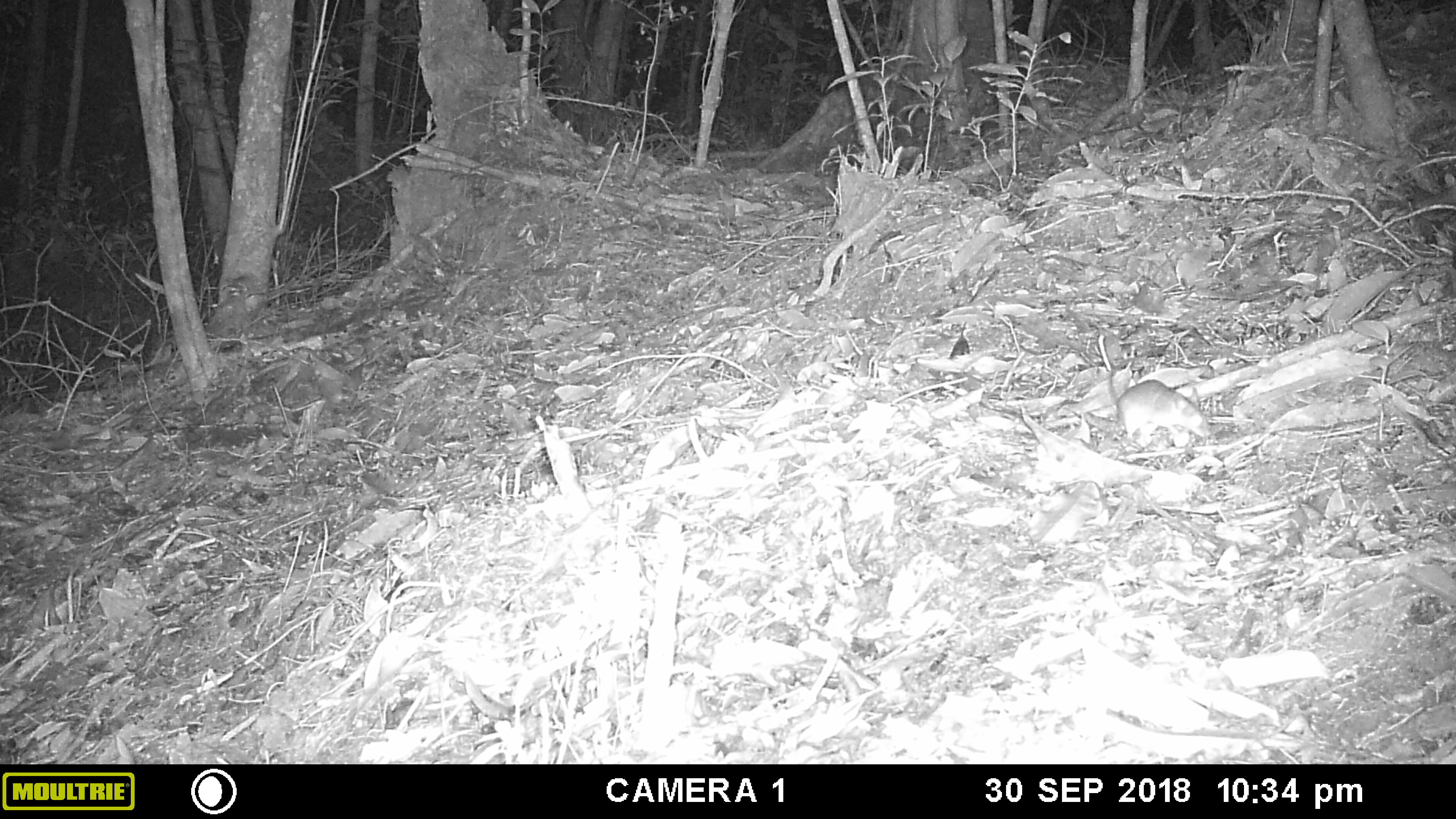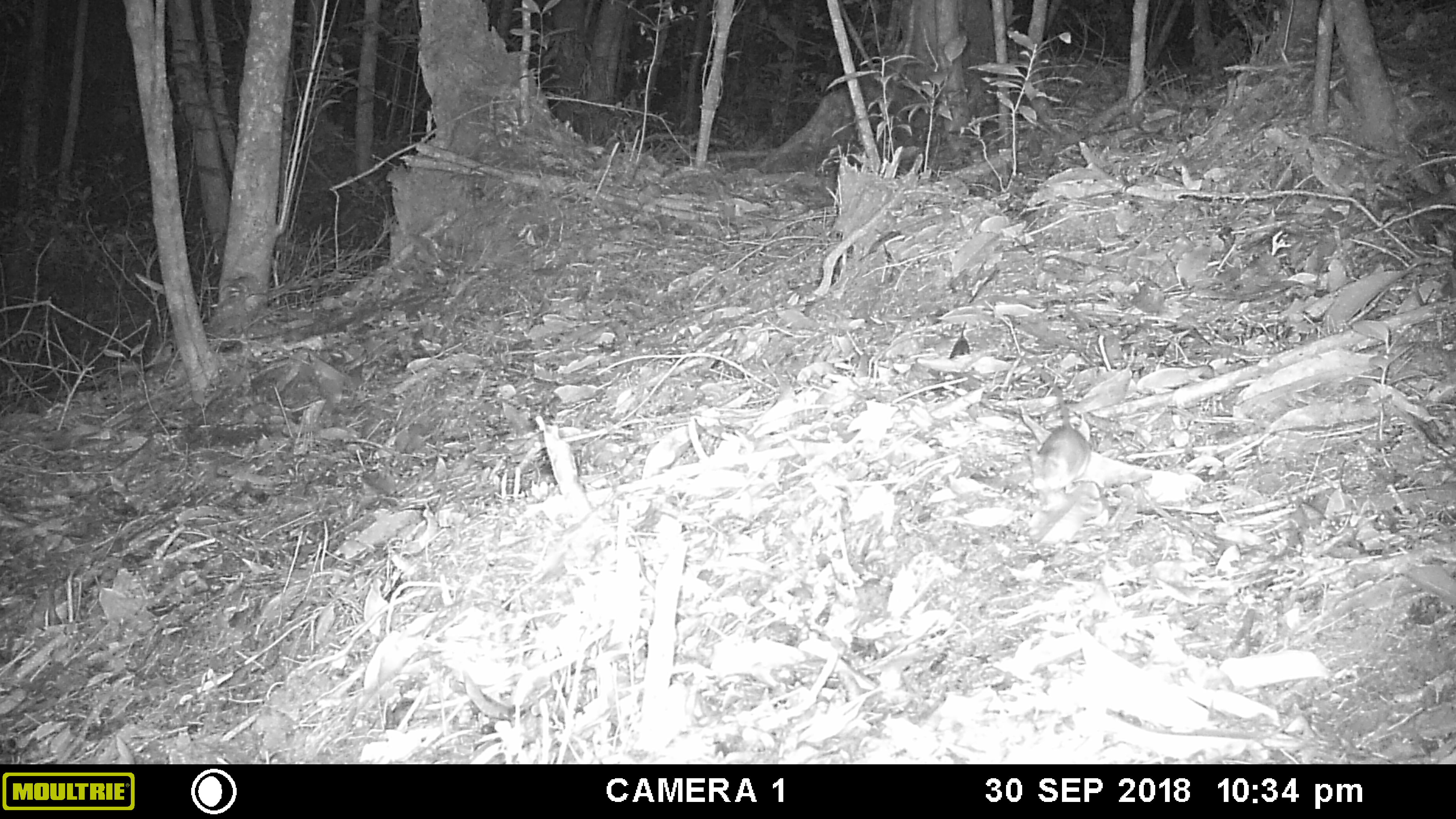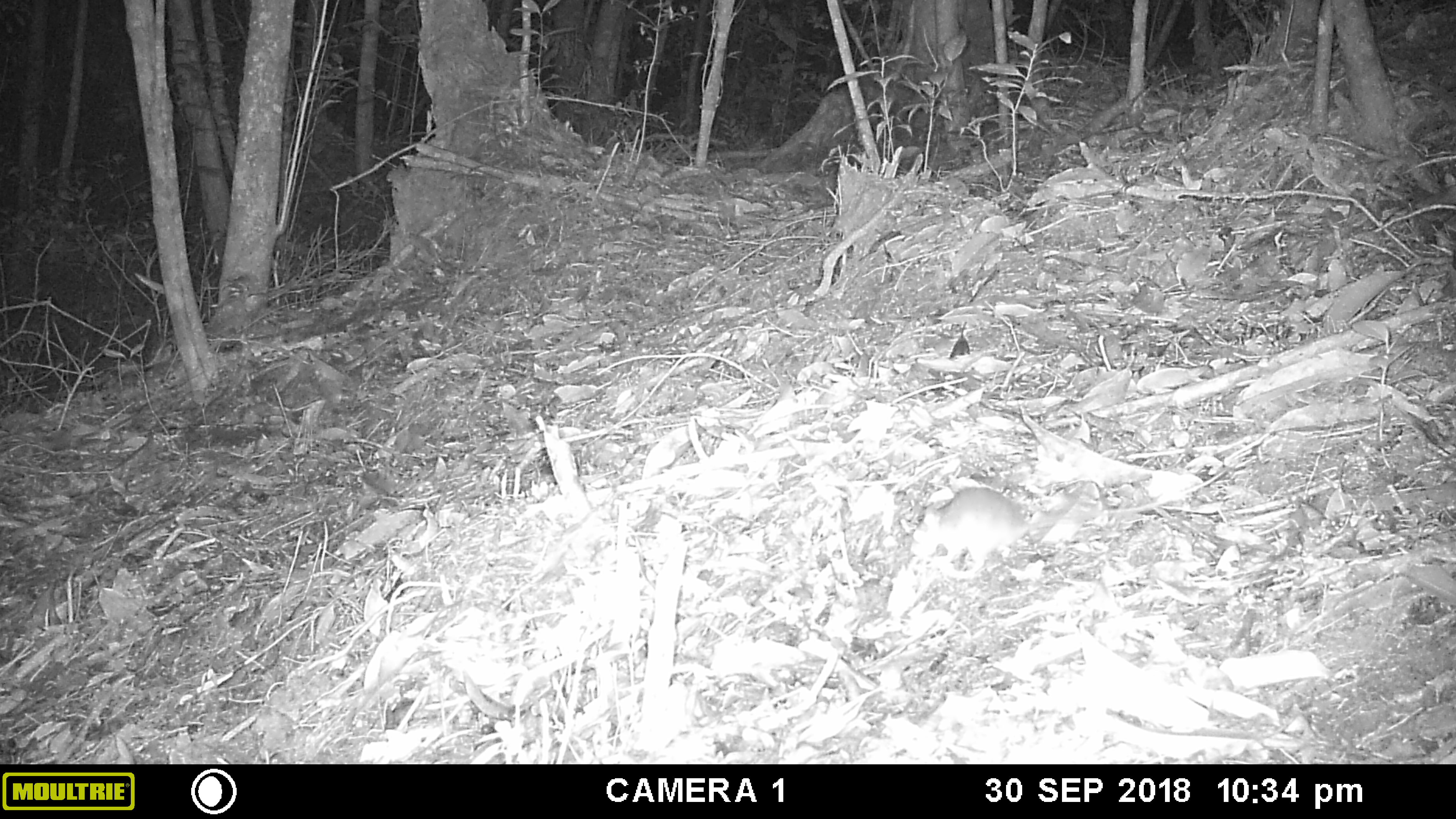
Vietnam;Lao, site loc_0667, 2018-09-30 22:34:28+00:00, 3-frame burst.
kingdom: Animalia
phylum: Chordata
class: Mammalia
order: Rodentia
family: Muridae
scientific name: Muridae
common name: old-world mice and rats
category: unidentified murid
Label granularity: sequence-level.